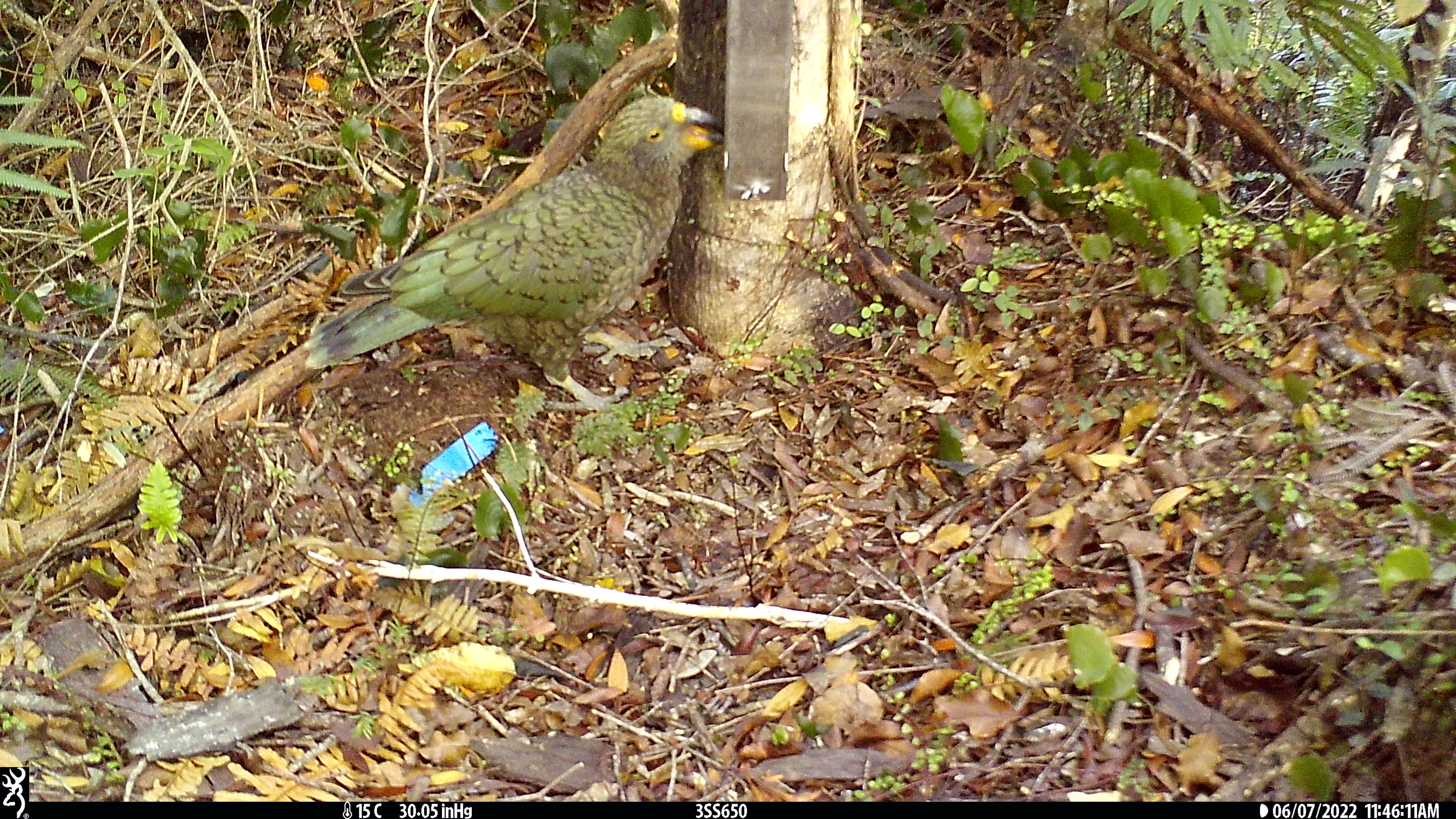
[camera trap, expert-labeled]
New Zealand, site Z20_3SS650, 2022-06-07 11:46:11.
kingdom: Animalia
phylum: Chordata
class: Aves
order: Psittaciformes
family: Strigopidae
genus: Nestor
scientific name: Nestor notabilis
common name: kea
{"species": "kea (Nestor notabilis)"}